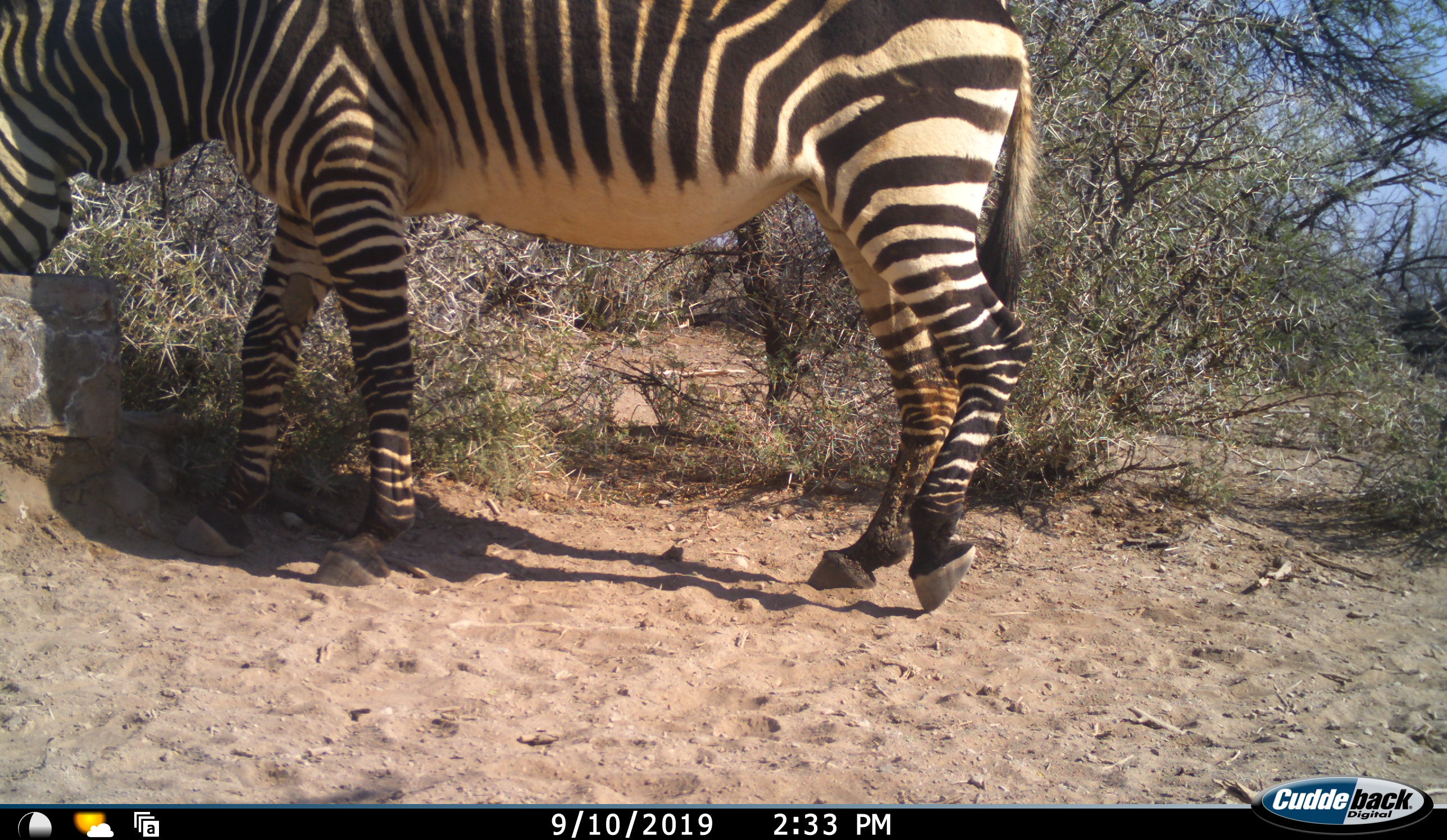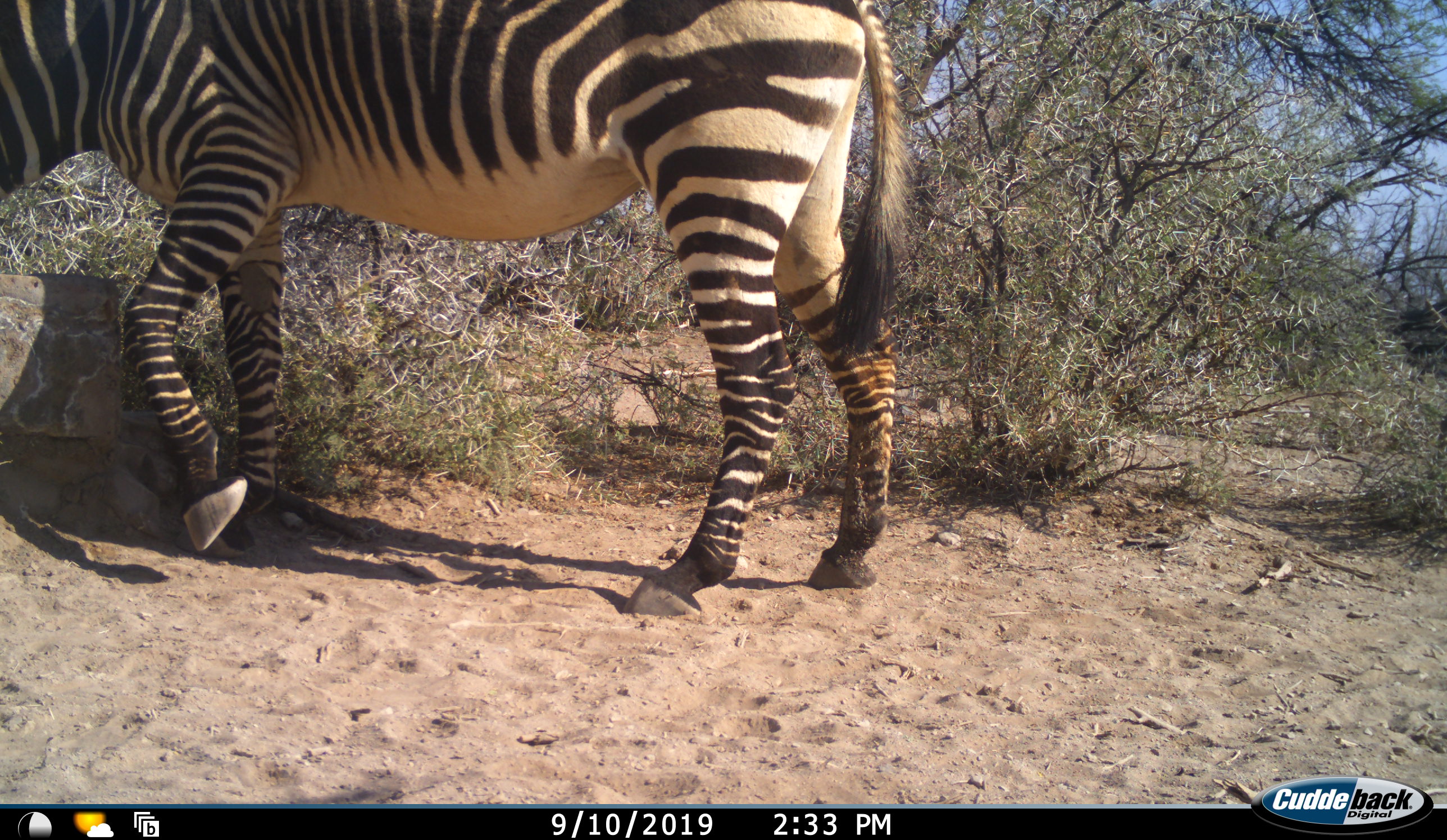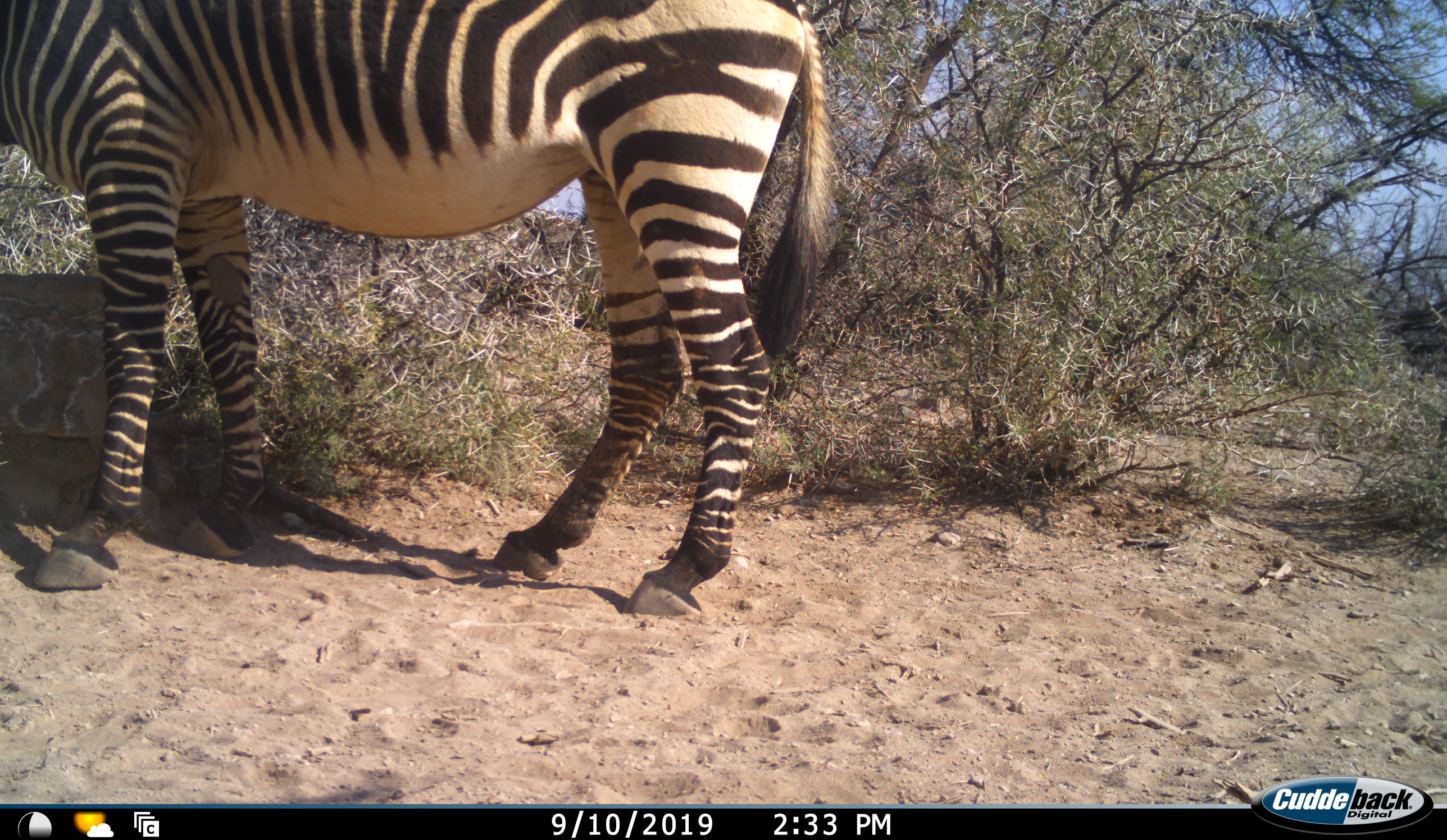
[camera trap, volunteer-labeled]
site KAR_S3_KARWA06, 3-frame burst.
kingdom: Animalia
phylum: Chordata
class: Mammalia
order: Perissodactyla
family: Equidae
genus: Equus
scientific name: Equus zebra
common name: mountain zebra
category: zebramountain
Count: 1.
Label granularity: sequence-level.